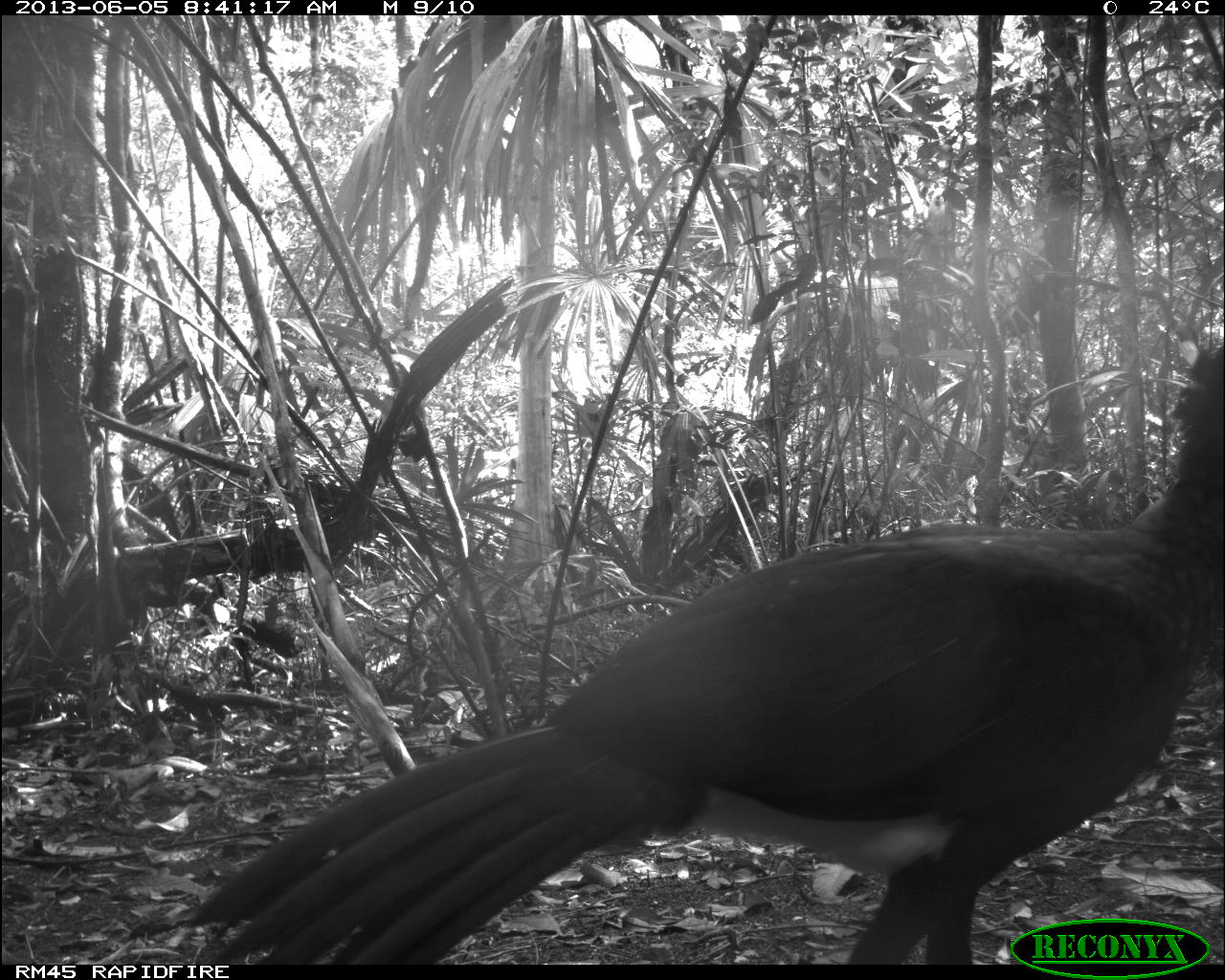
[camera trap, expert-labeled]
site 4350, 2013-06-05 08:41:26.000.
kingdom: Animalia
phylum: Chordata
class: Aves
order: Galliformes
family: Cracidae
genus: Crax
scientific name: Crax rubra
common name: great curassow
Crax rubra (great curassow), count 1, sex male.